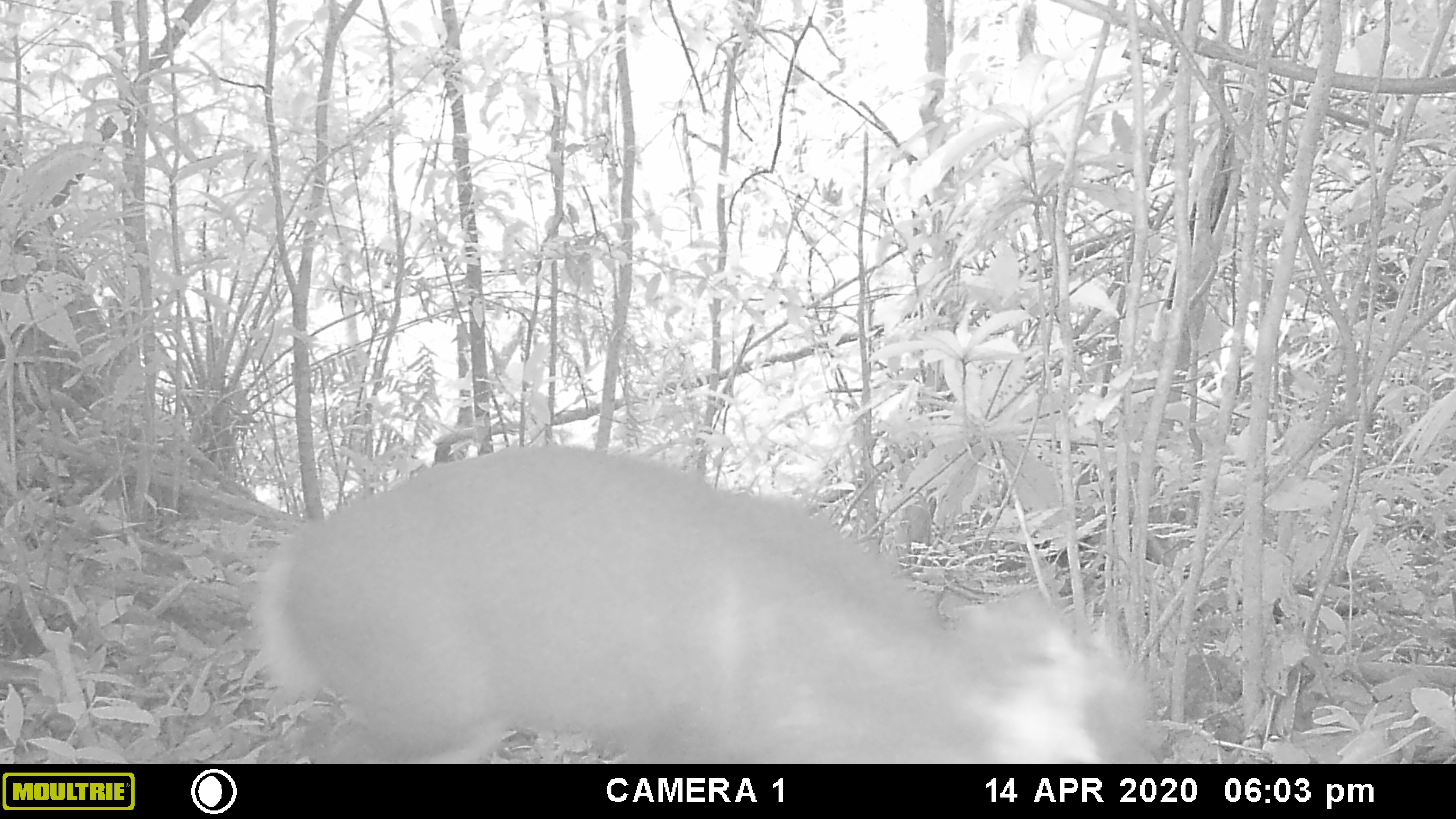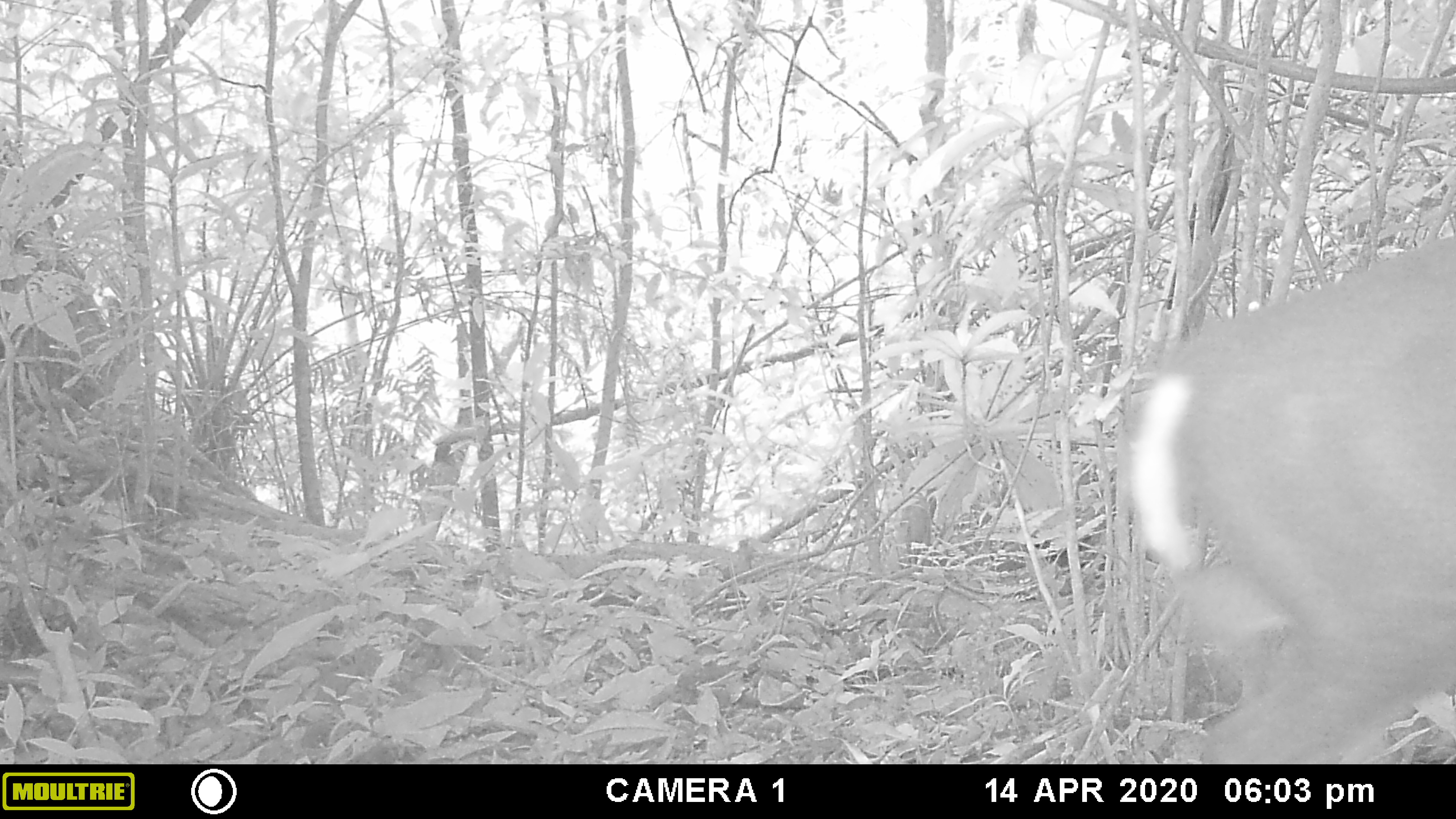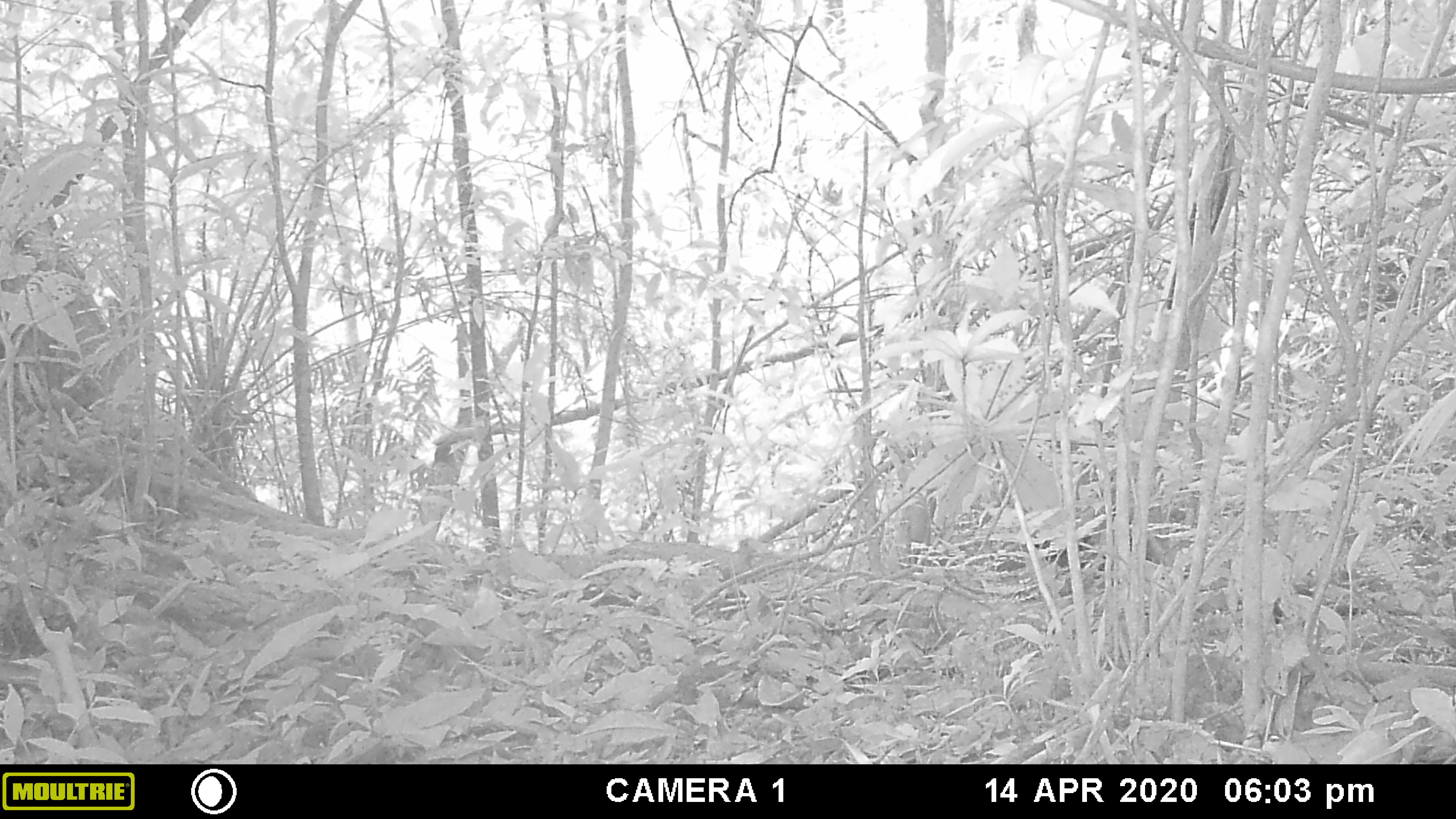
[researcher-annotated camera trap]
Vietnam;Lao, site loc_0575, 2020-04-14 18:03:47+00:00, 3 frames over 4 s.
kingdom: Animalia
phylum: Chordata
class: Mammalia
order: Artiodactyla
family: Cervidae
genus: Muntiacus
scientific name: Muntiacus rooseveltorum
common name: roosevelt's muntjac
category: roosevelts muntjac group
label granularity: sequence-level